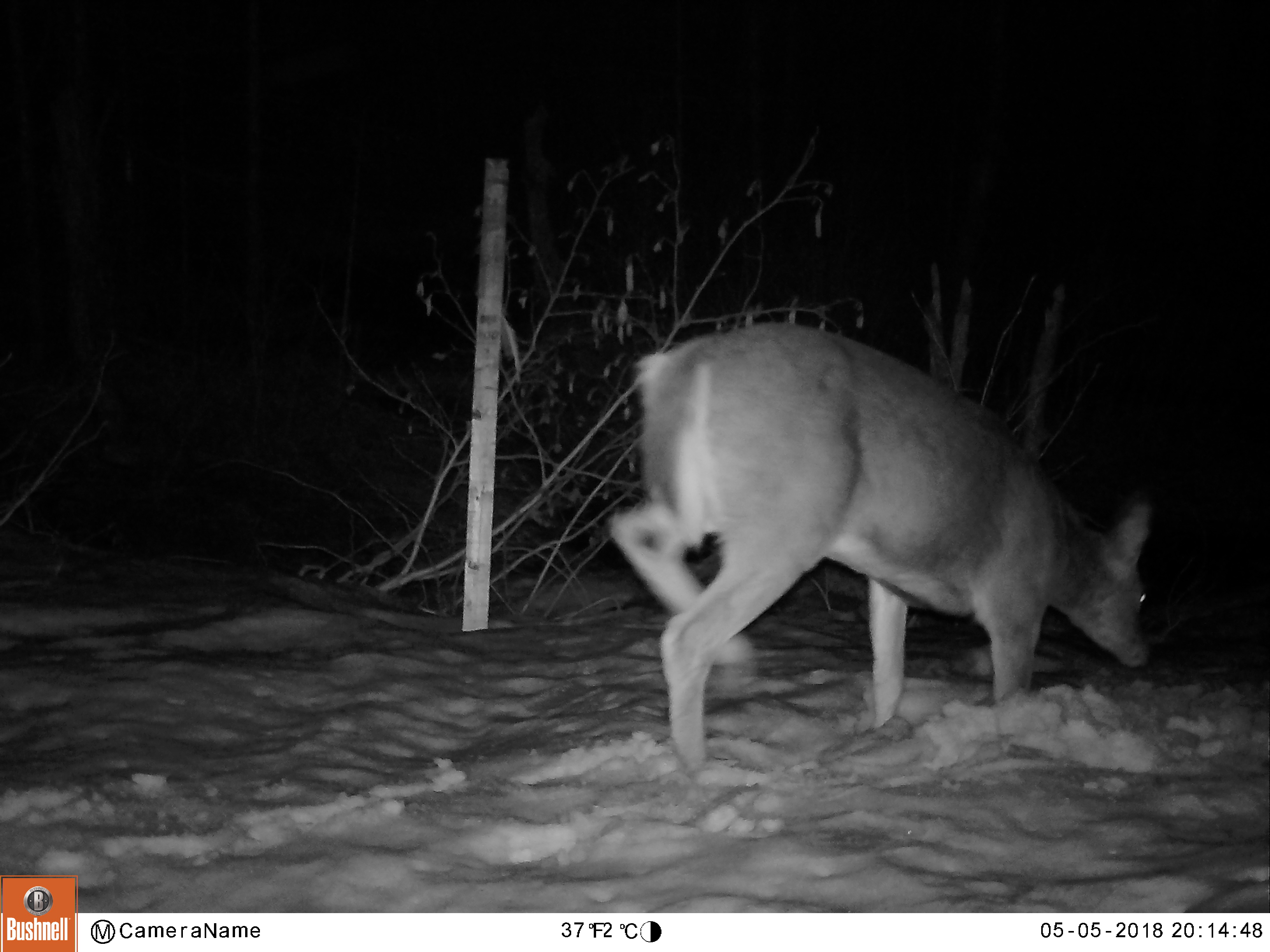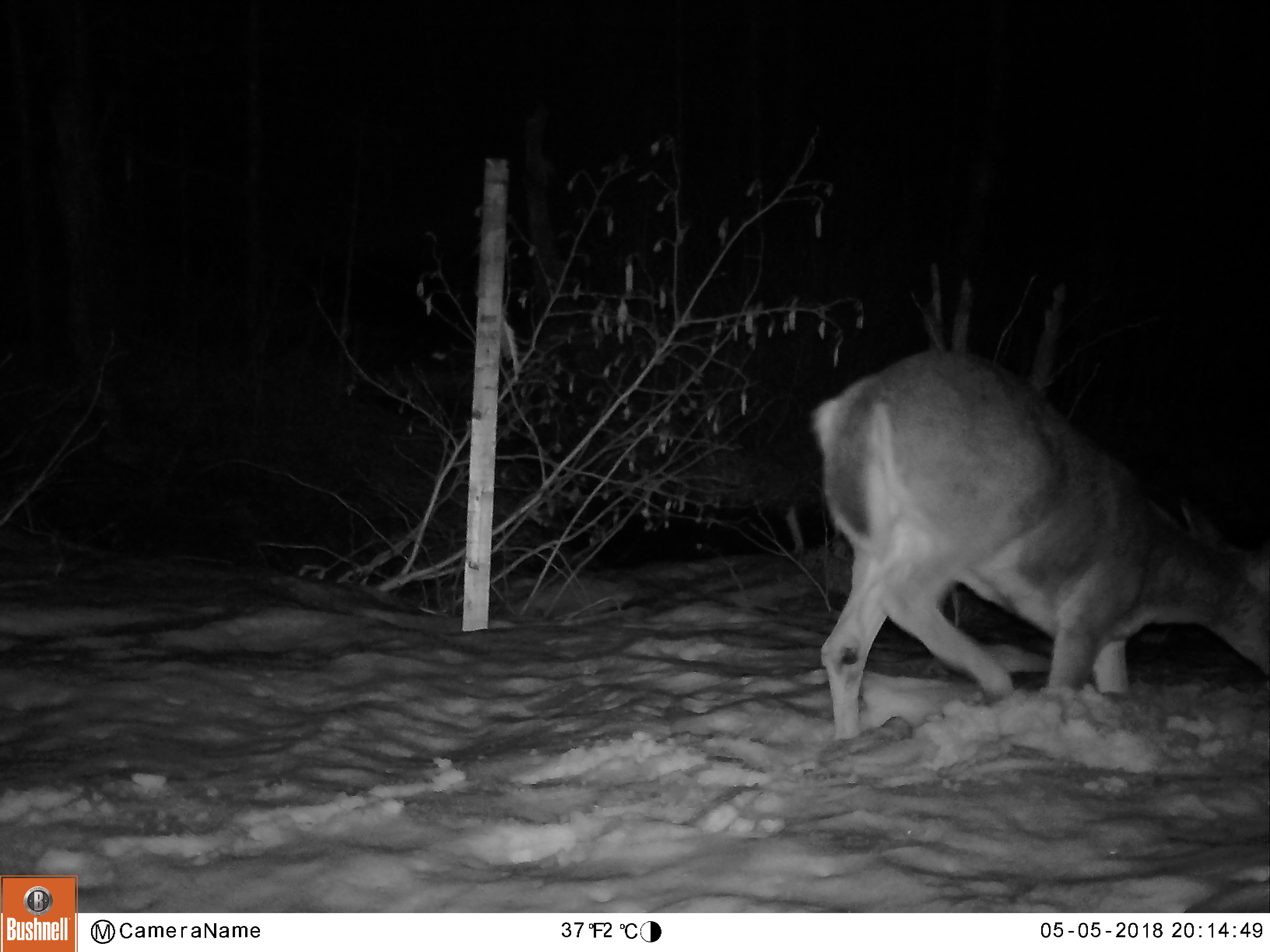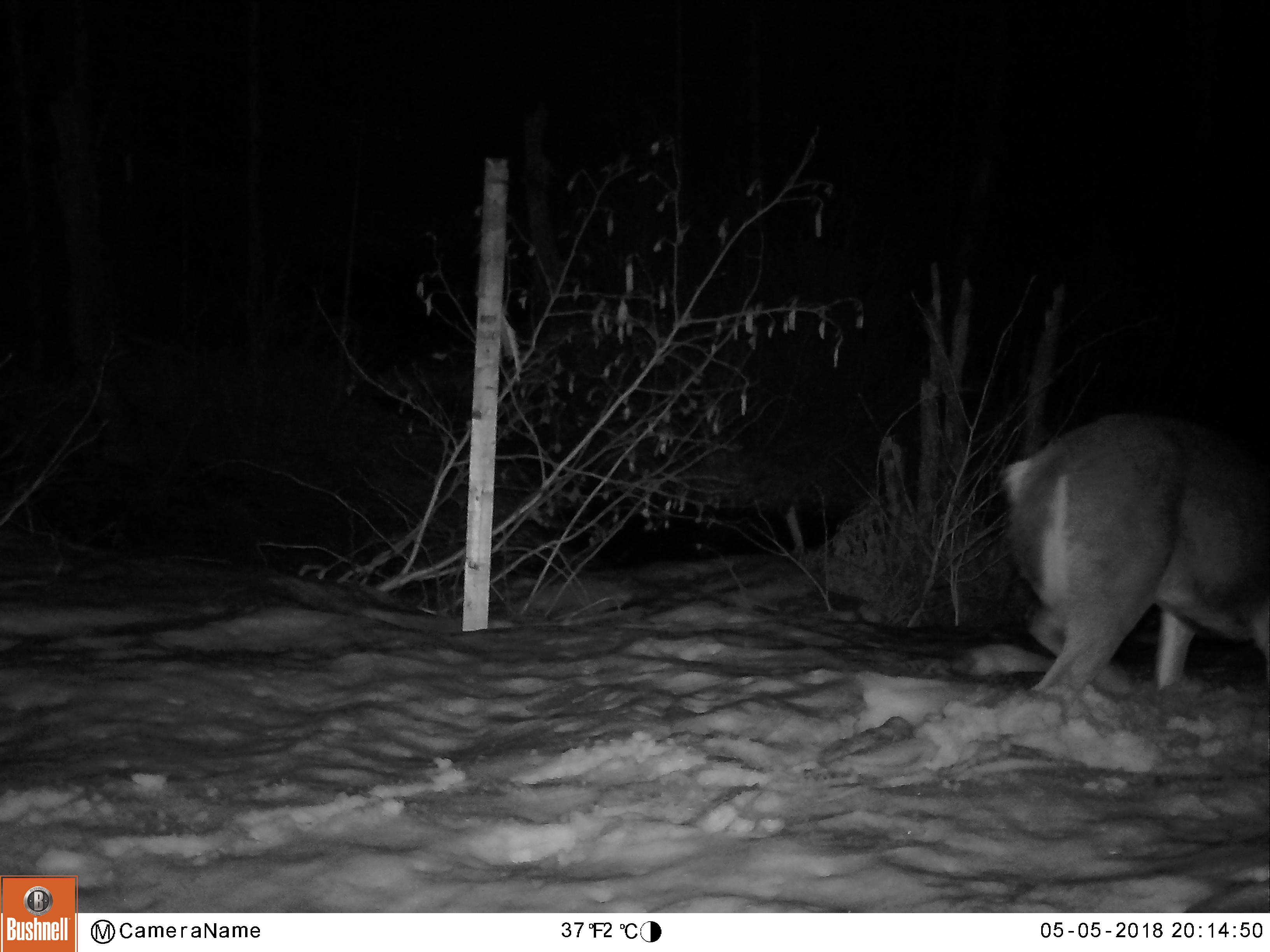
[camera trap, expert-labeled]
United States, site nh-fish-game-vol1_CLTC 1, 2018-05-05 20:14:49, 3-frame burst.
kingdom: Animalia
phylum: Chordata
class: Mammalia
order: Artiodactyla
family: Cervidae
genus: Odocoileus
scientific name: Odocoileus virginianus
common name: white-tailed deer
White-tailed deer (Odocoileus virginianus).